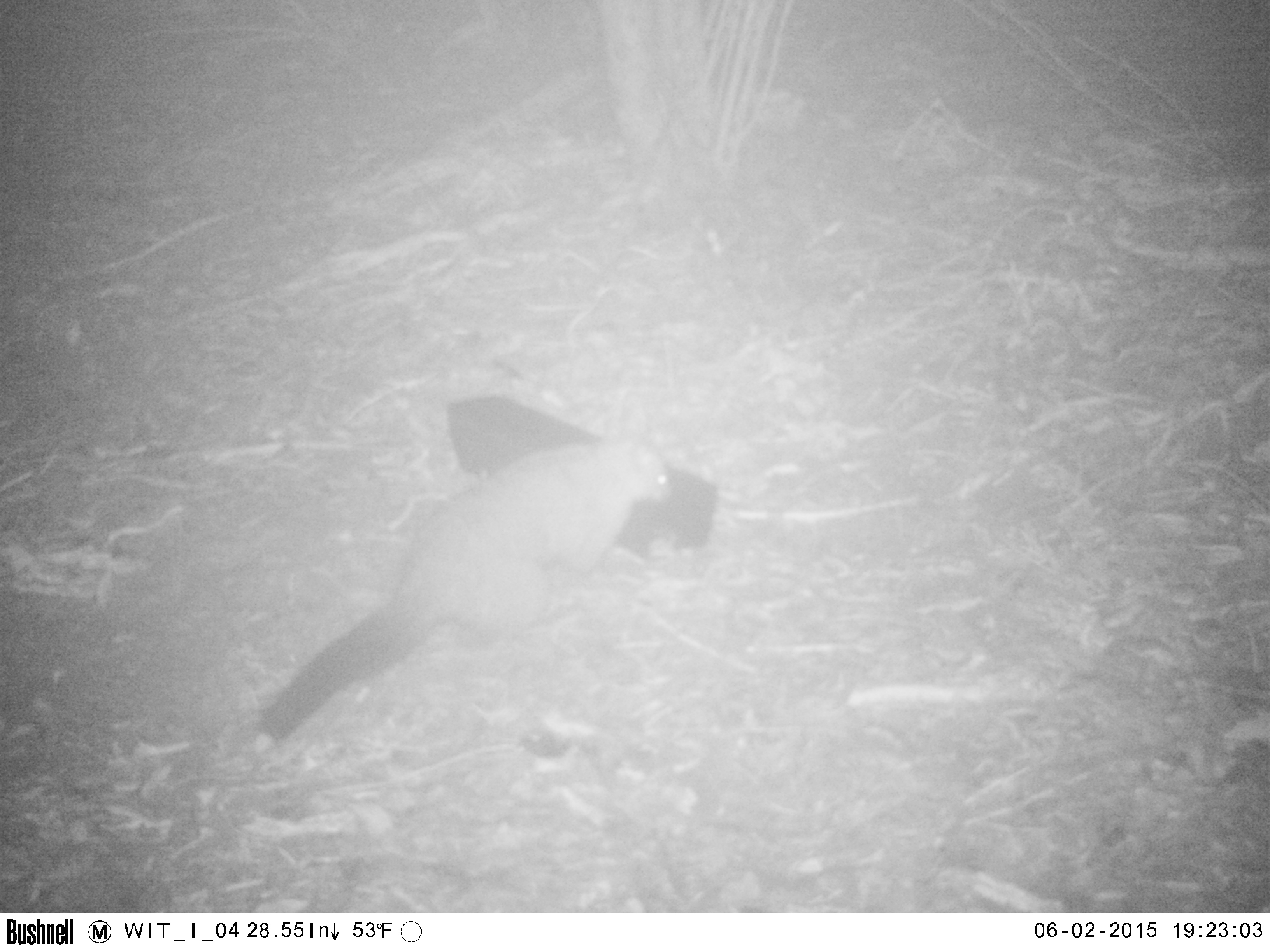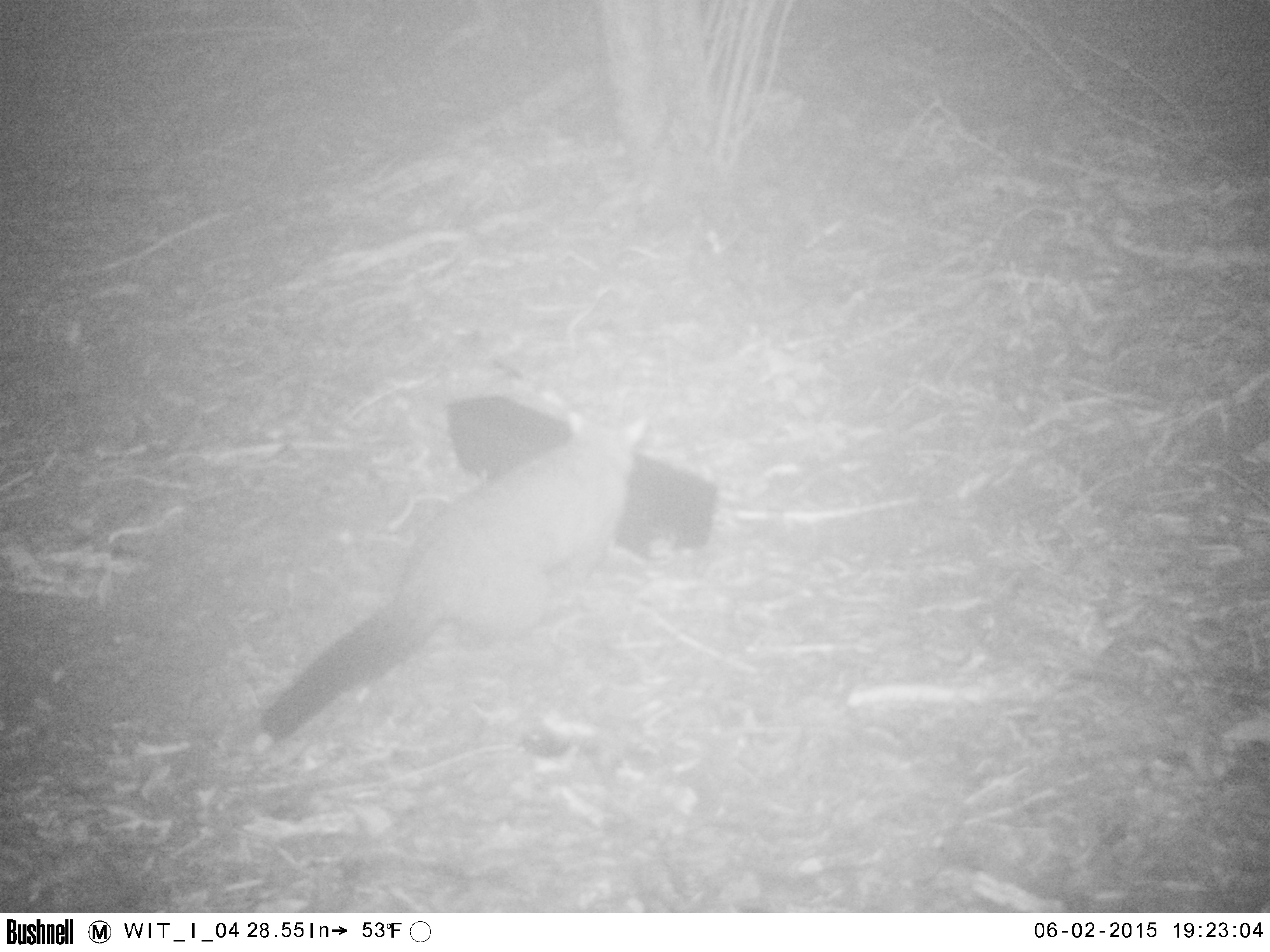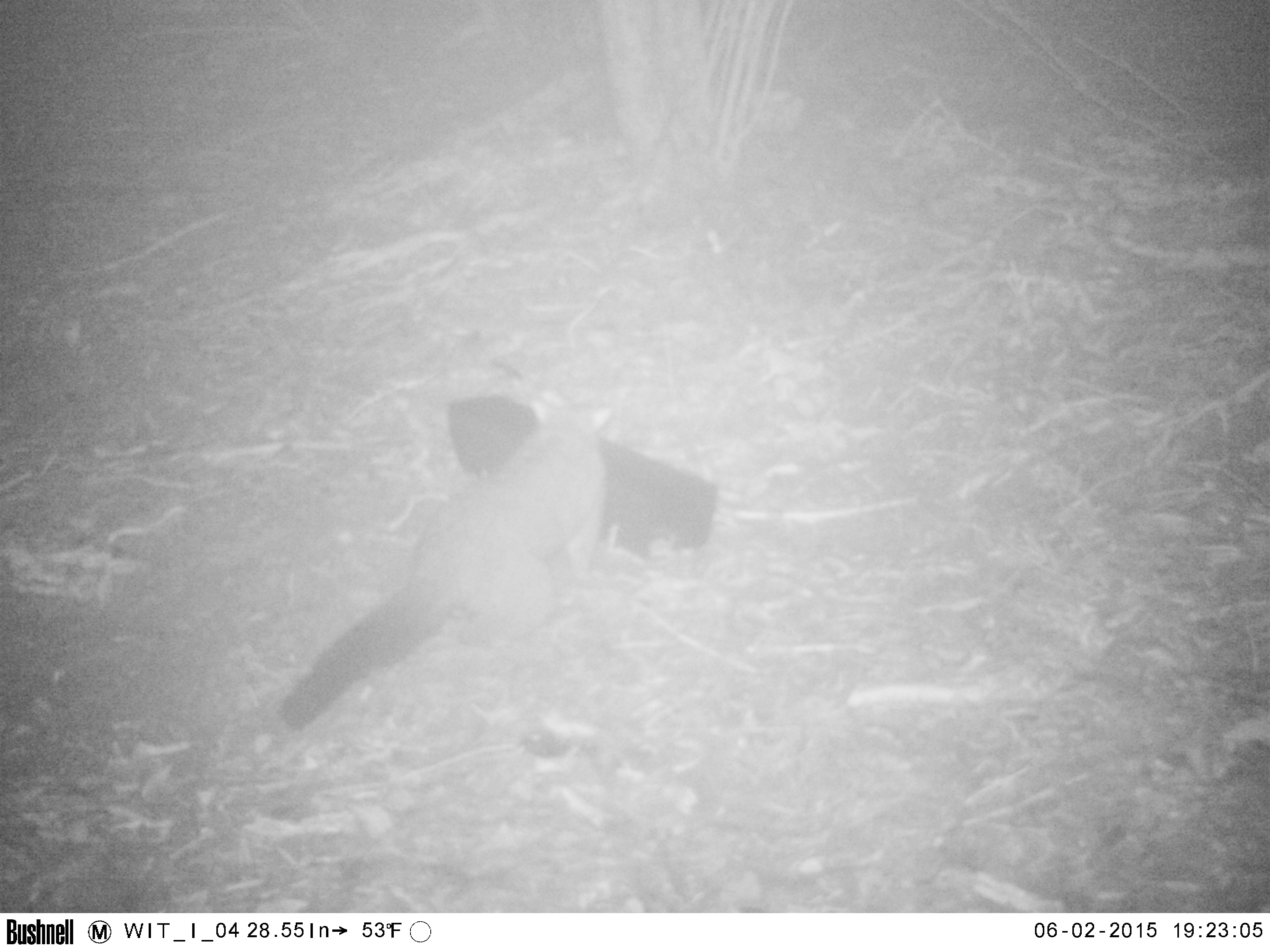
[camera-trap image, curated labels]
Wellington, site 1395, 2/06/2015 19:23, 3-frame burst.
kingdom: Animalia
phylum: Chordata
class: Mammalia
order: Didelphimorphia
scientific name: Didelphimorphia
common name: possum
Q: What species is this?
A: Possum (Didelphimorphia).